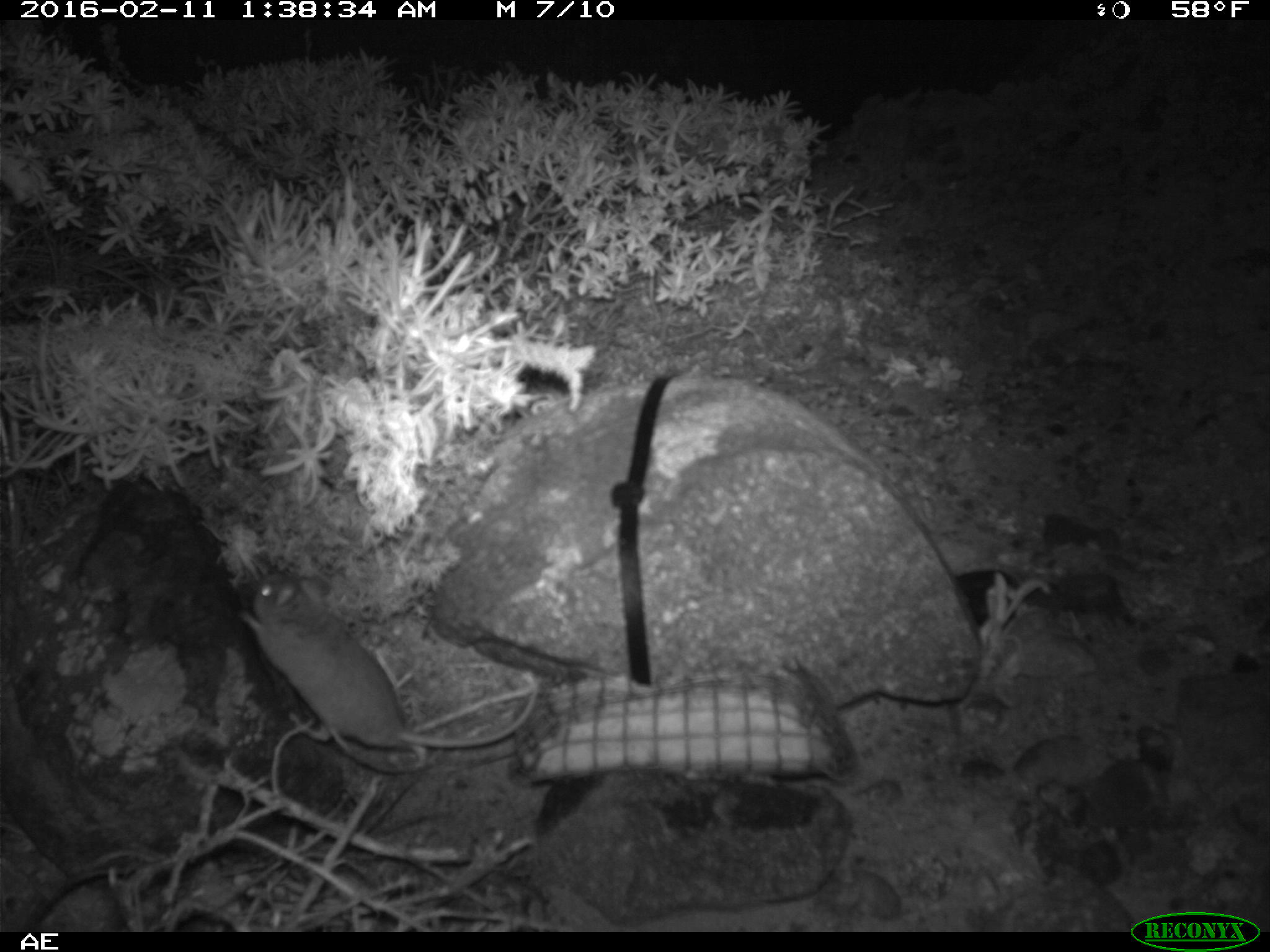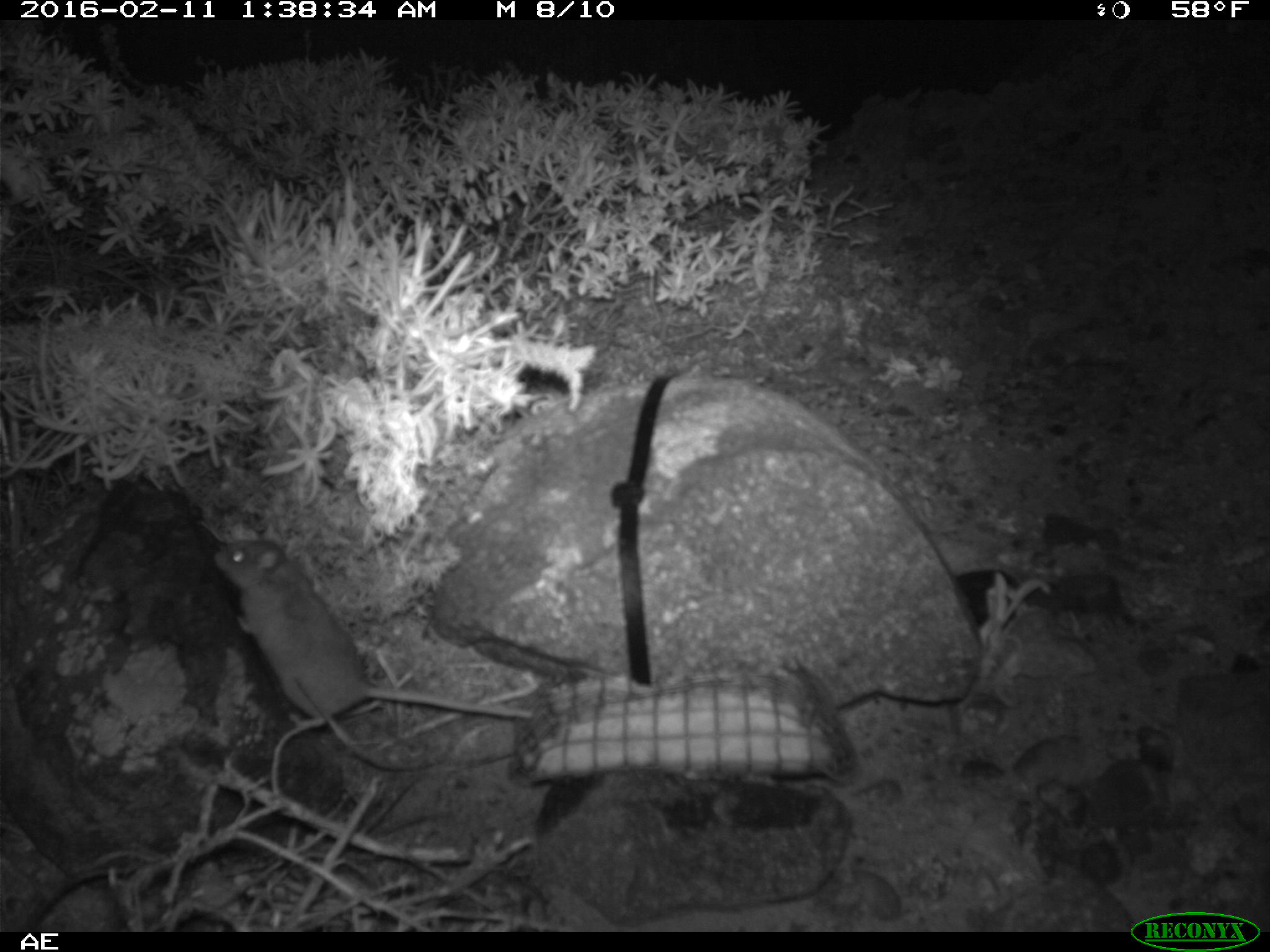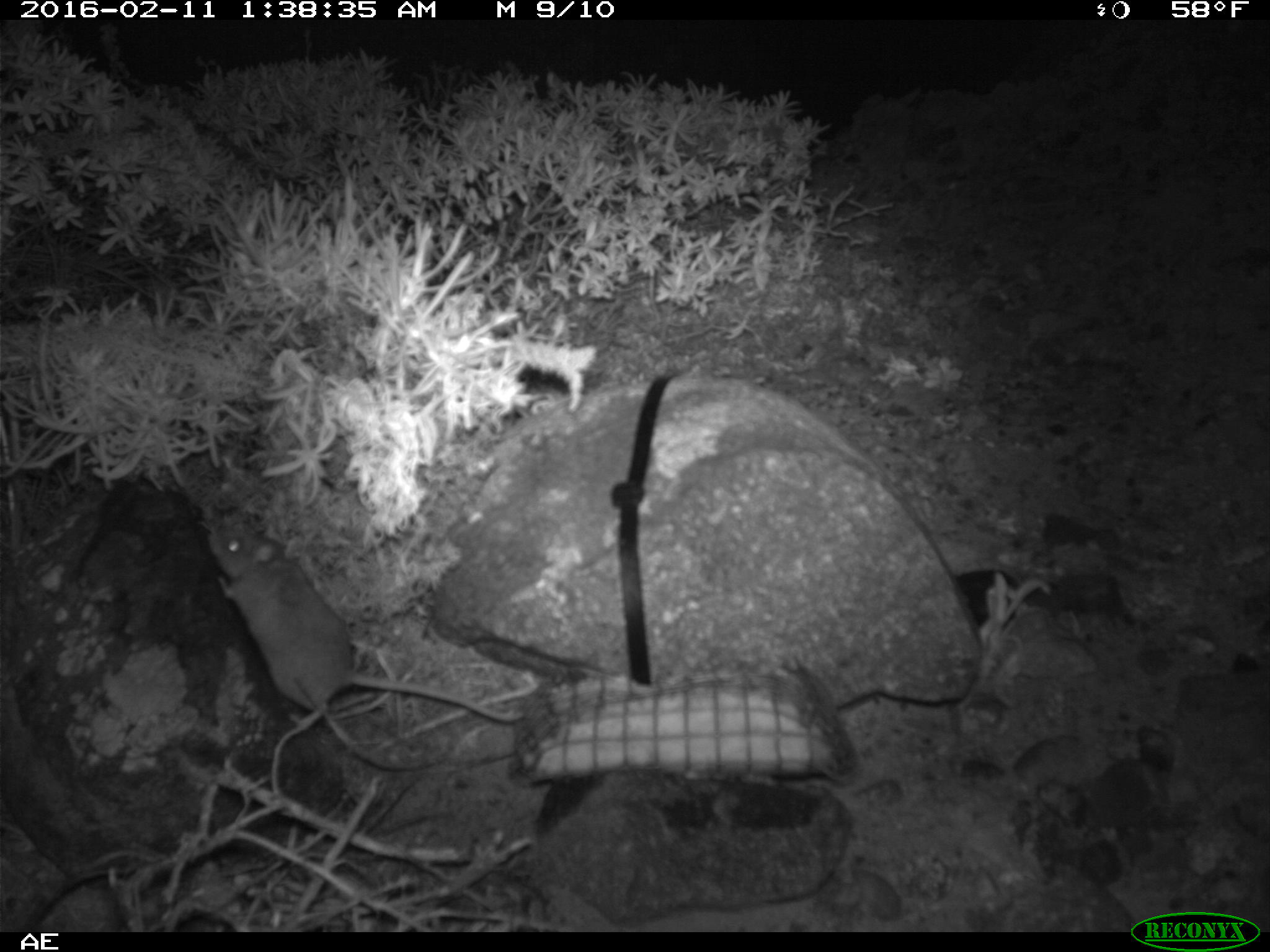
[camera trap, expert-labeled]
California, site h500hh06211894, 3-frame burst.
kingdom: Animalia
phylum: Chordata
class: Mammalia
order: Rodentia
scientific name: Rodentia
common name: rodent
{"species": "rodent (Rodentia)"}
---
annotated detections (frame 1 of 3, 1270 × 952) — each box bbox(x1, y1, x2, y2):
rodent: bbox(238, 571, 536, 772)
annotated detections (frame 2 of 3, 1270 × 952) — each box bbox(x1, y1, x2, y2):
rodent: bbox(210, 538, 534, 729)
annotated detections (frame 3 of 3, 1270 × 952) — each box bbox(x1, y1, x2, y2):
rodent: bbox(203, 519, 524, 728)